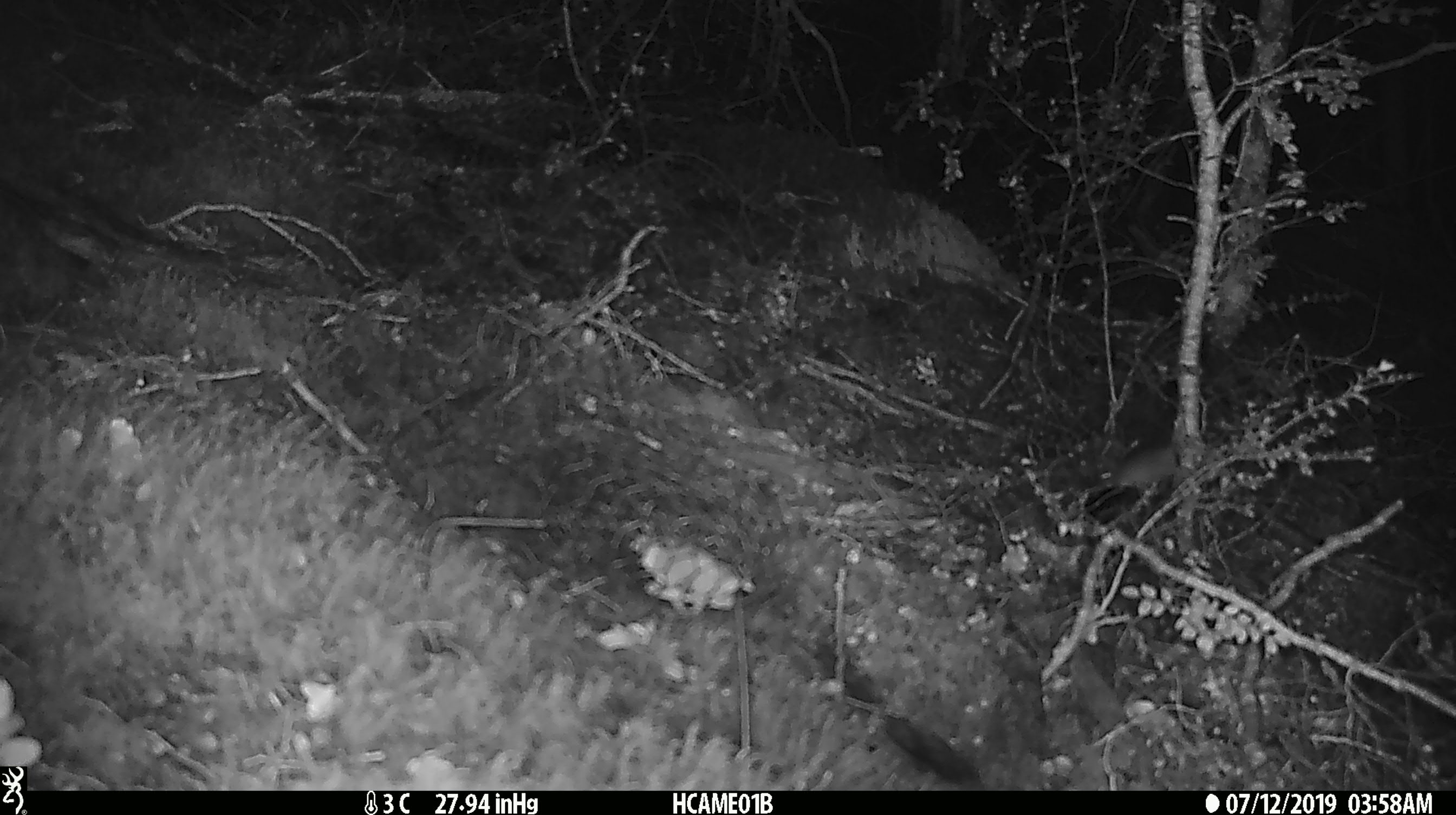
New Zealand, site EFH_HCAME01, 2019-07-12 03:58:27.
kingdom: Animalia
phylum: Chordata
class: Mammalia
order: Rodentia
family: Muridae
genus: Mus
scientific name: Mus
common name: mouse